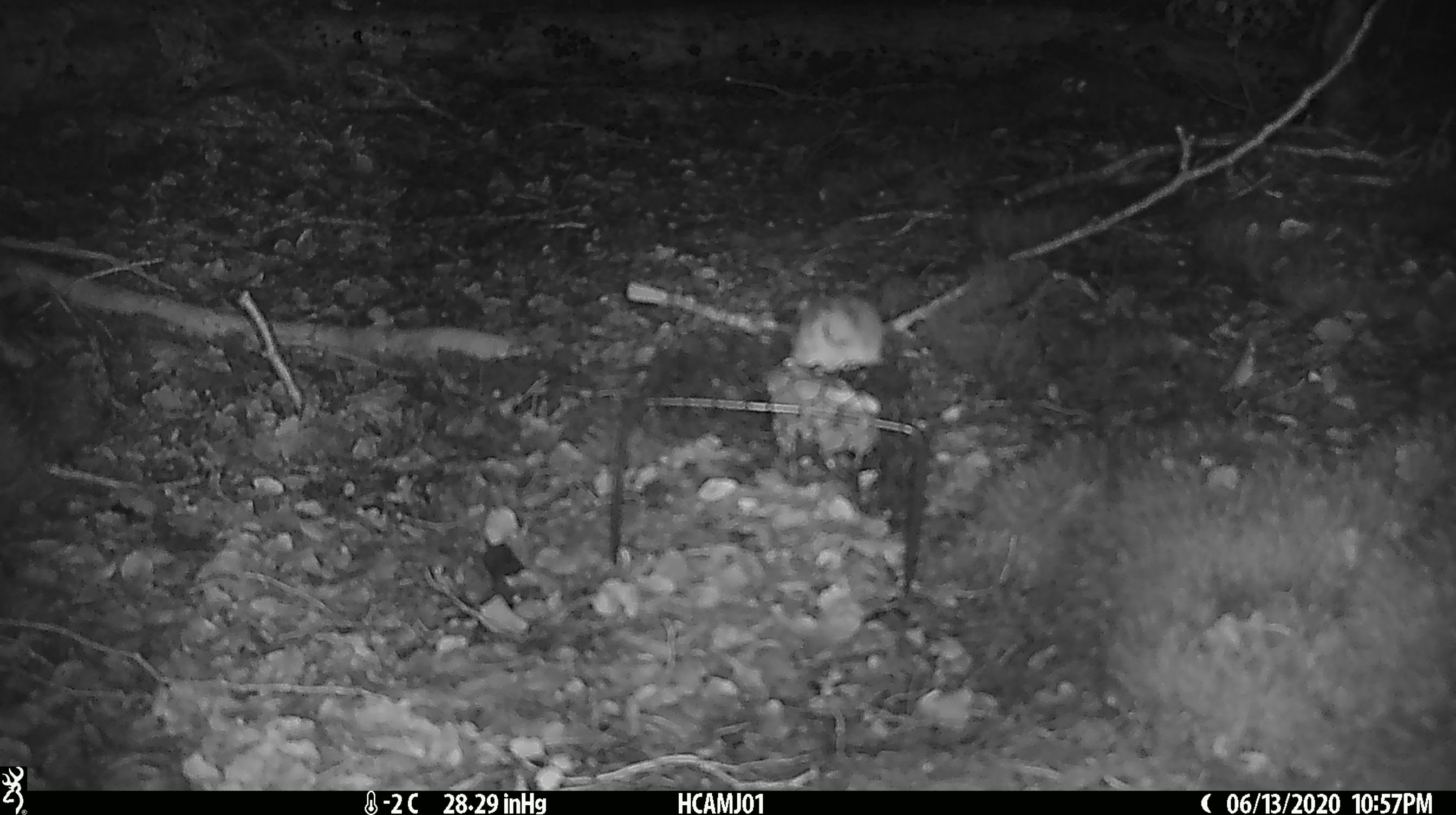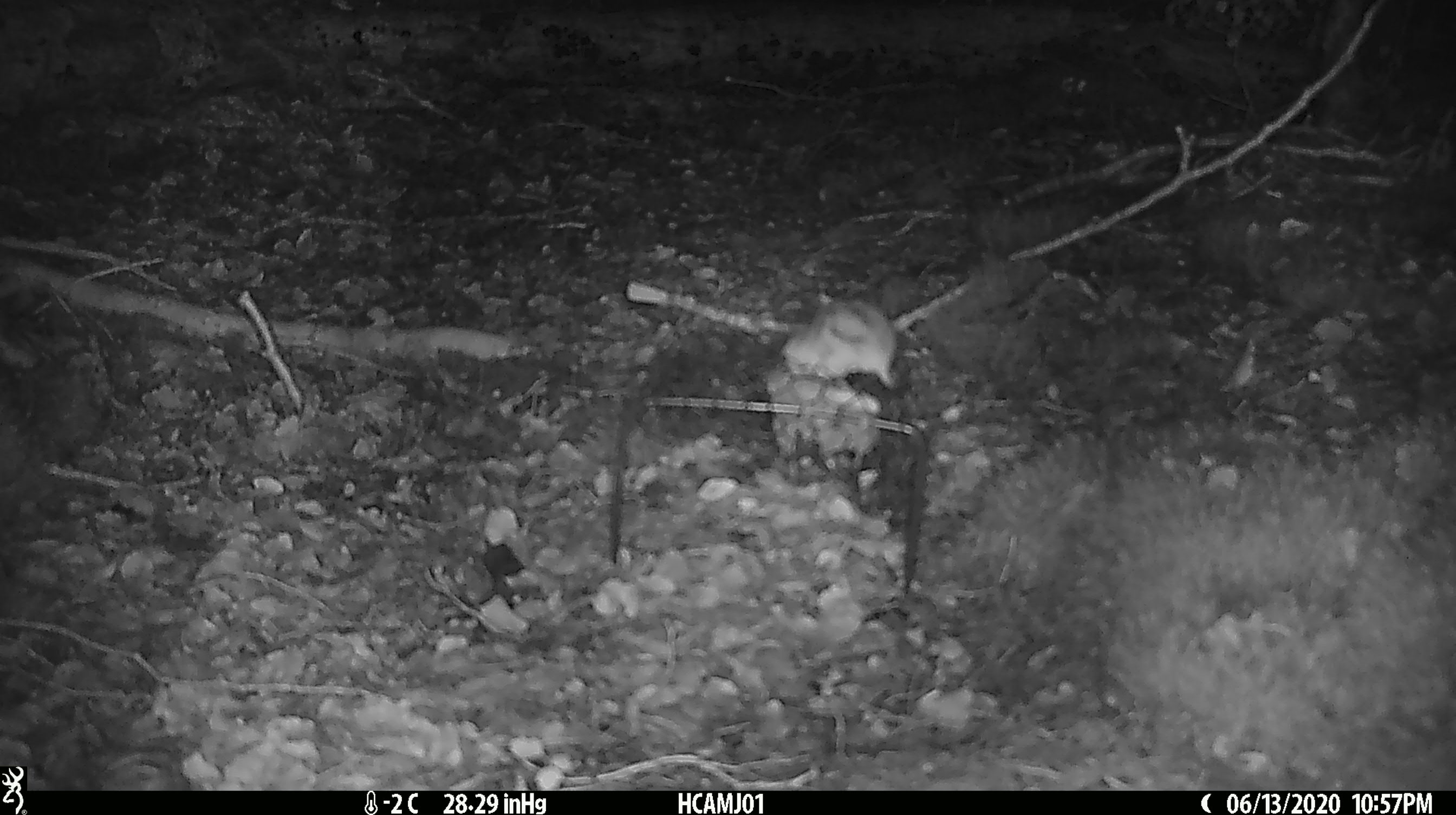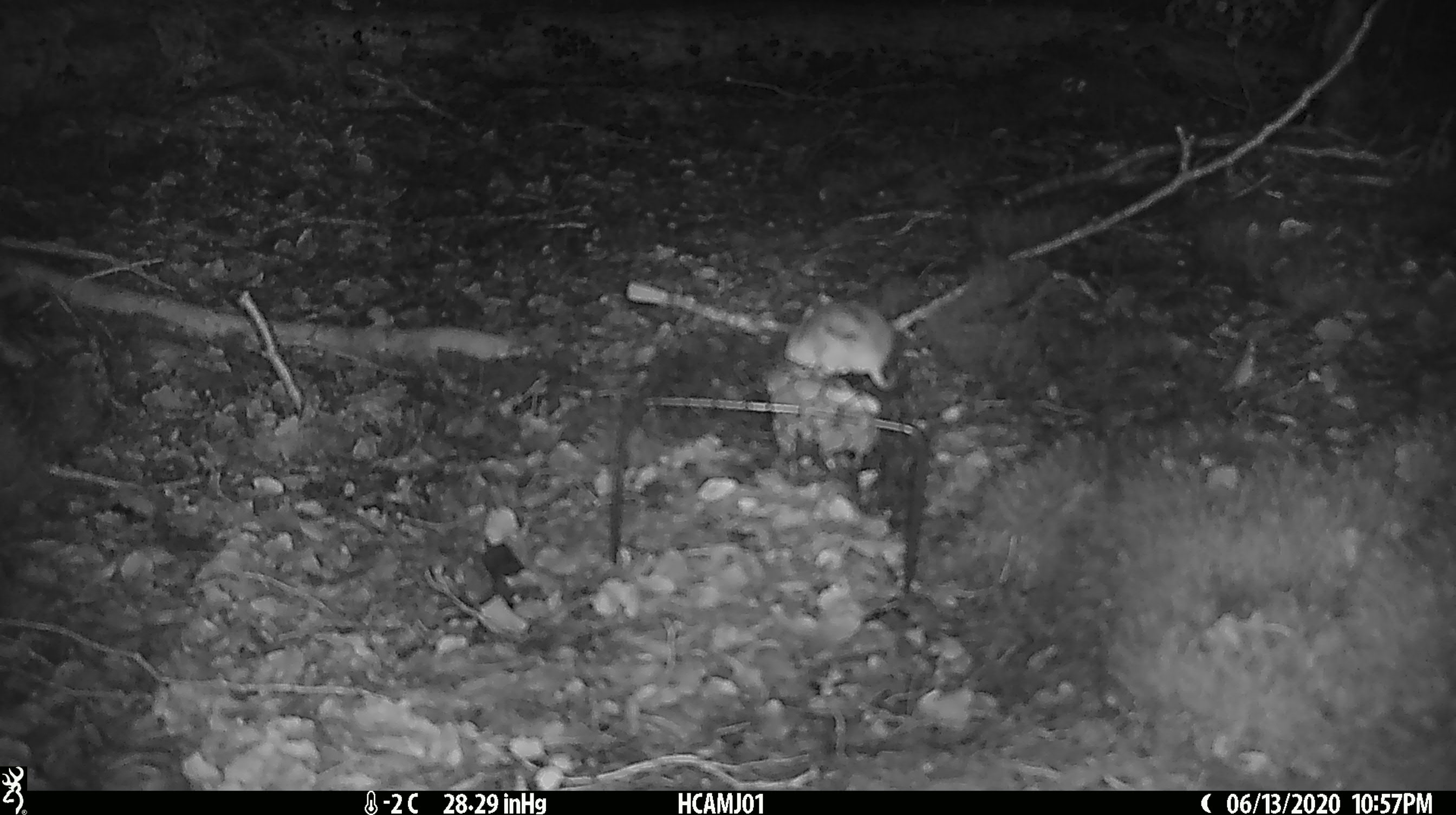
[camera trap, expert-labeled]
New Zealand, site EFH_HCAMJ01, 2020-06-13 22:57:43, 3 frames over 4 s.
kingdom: Animalia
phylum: Chordata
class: Mammalia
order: Rodentia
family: Muridae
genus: Mus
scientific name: Mus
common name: mouse